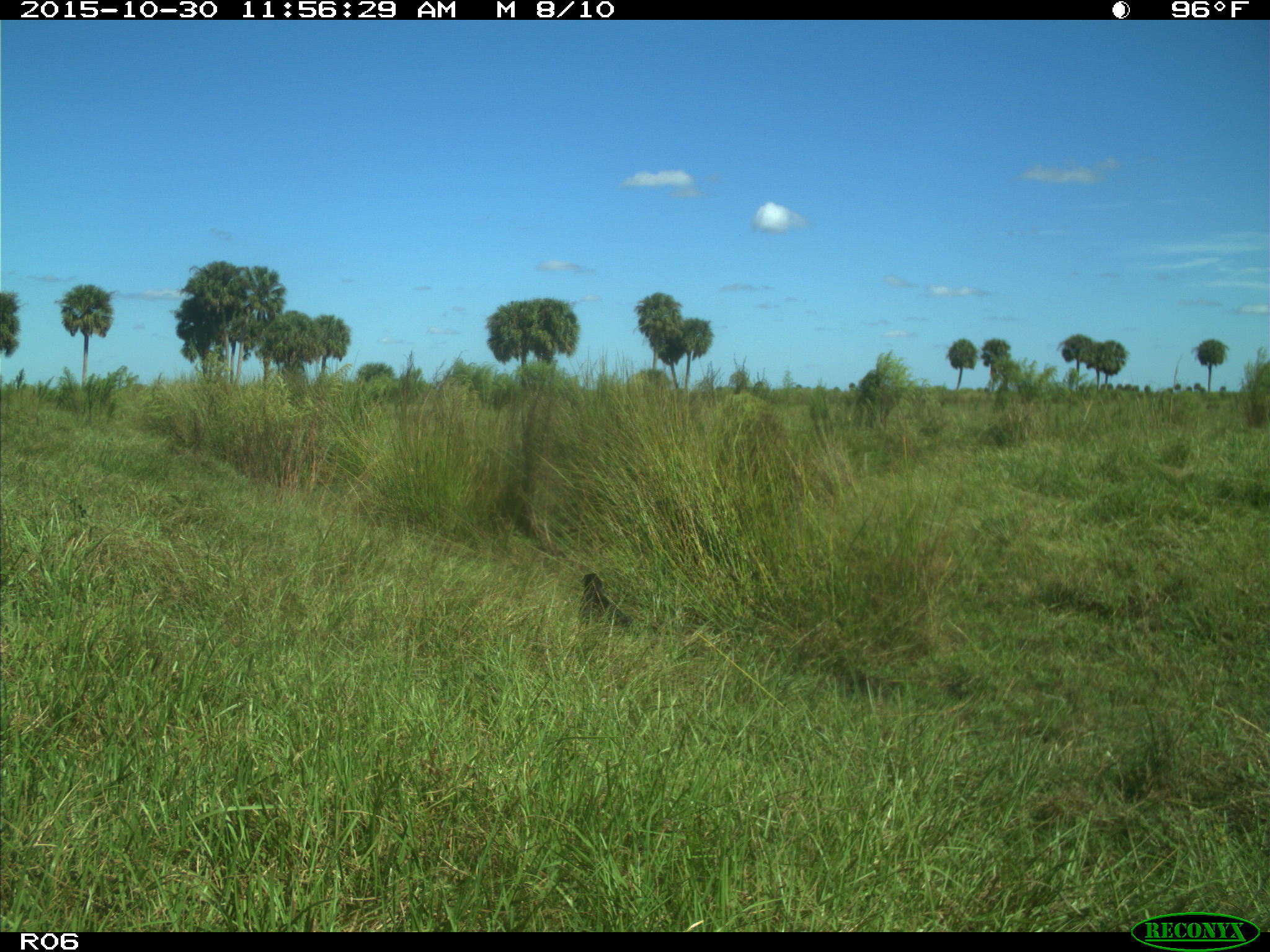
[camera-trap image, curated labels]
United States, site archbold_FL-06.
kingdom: Animalia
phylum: Chordata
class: Aves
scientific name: Aves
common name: birds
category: unidentified bird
Unidentified bird (birds) (Aves).